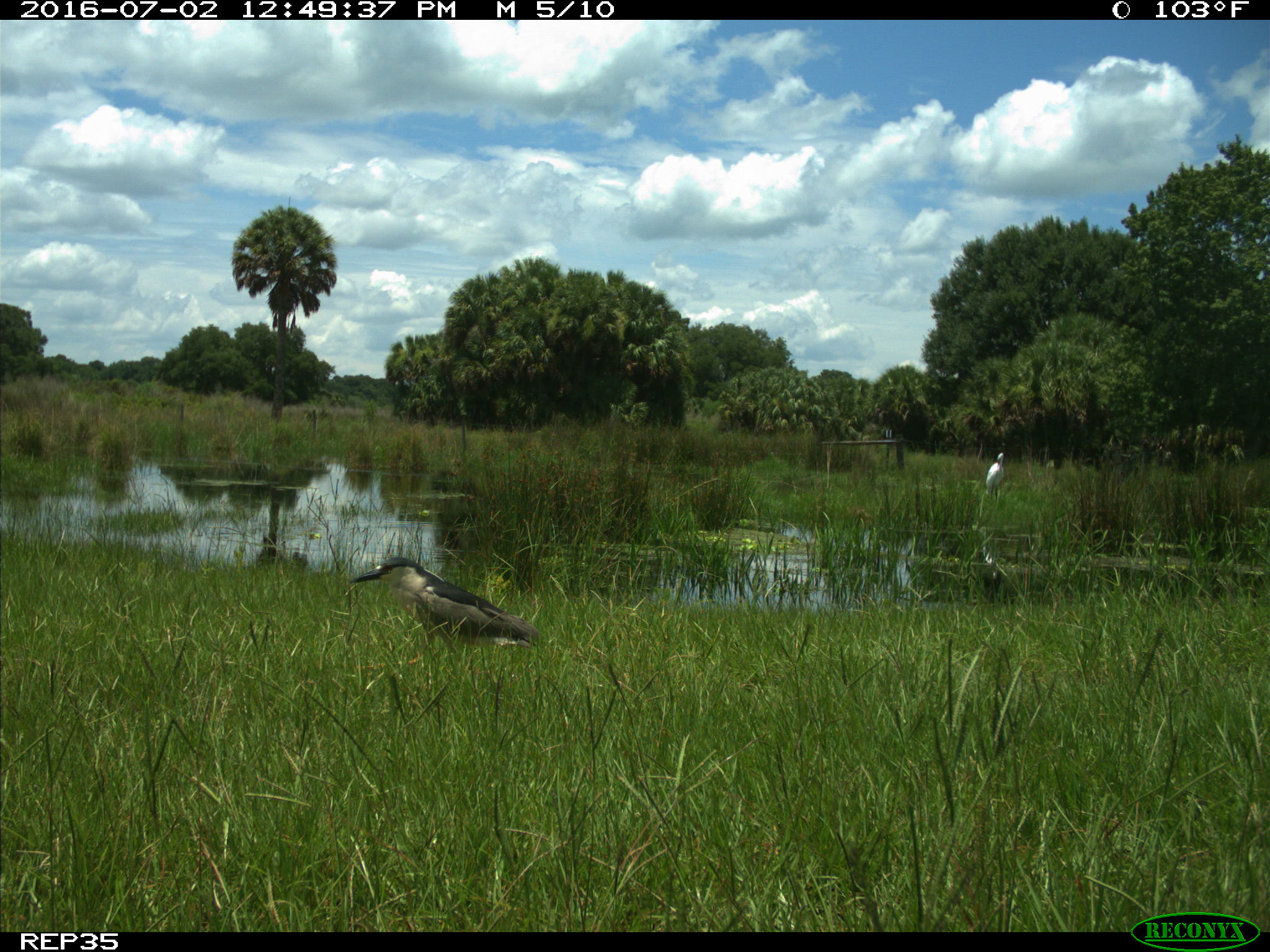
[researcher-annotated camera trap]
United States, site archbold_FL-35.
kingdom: Animalia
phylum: Chordata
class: Aves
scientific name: Aves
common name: birds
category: unidentified bird